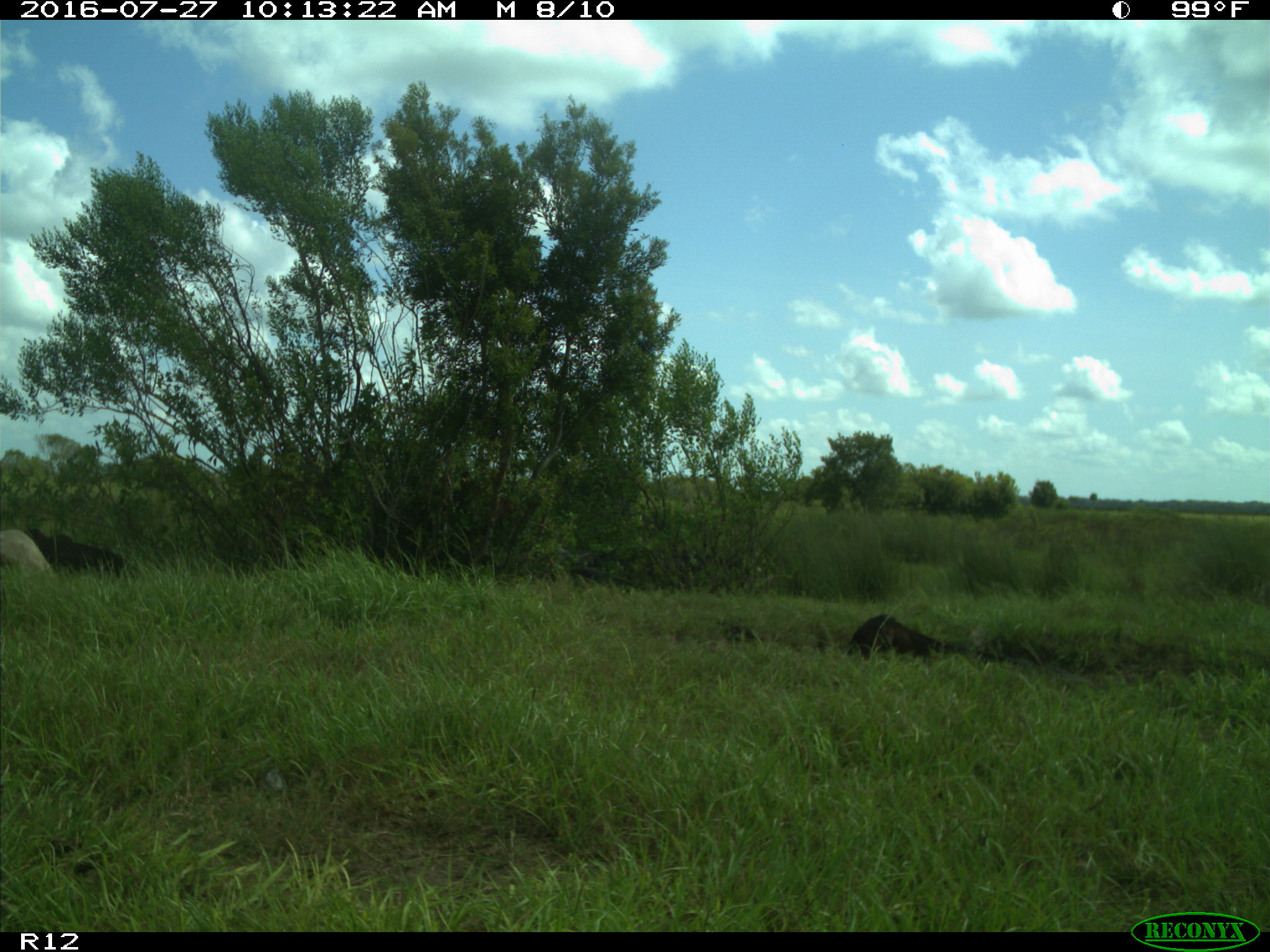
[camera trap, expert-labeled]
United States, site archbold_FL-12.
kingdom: Animalia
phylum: Chordata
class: Mammalia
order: Artiodactyla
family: Bovidae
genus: Bos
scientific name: Bos taurus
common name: domestic cow